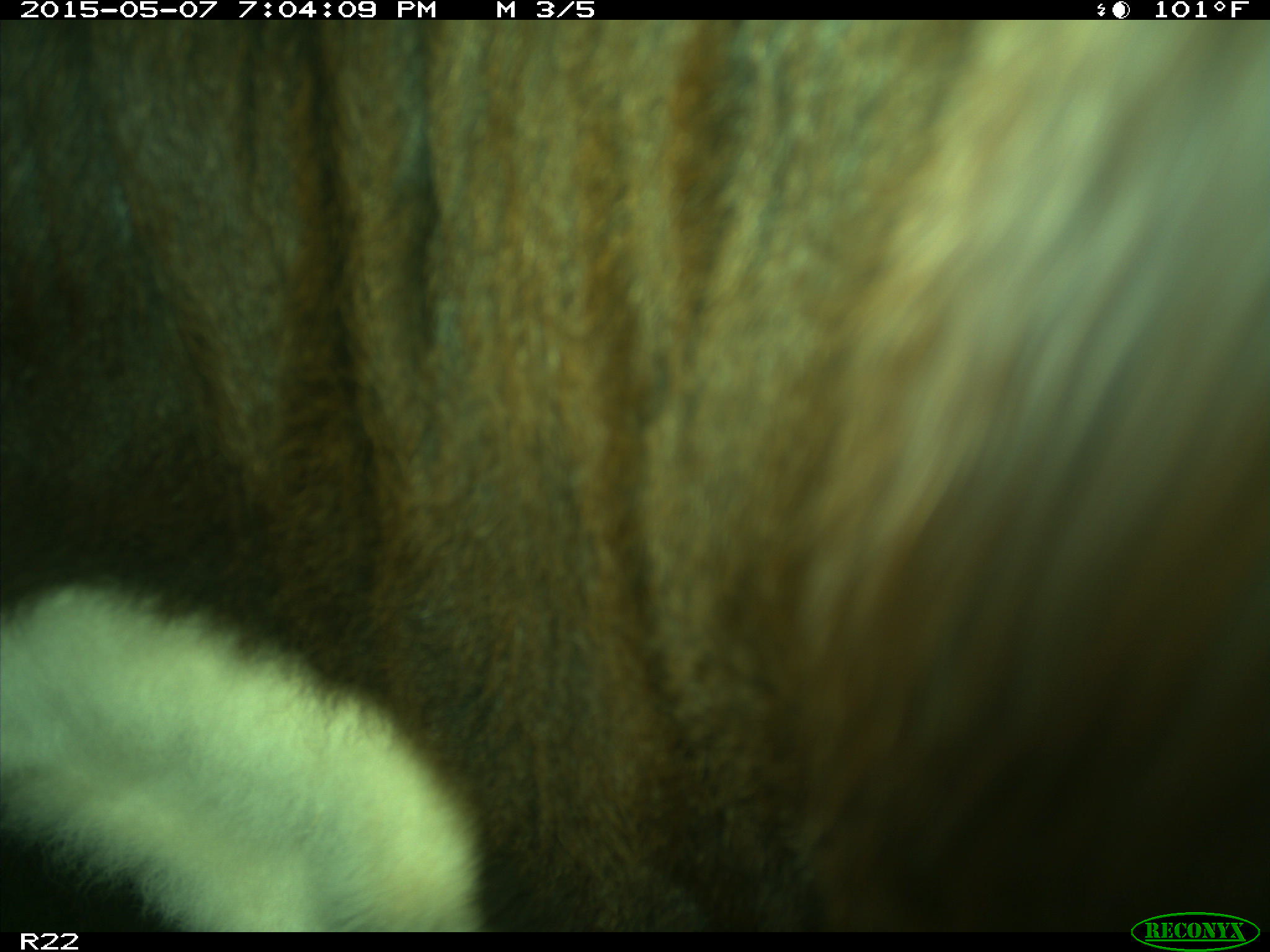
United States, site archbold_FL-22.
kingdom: Animalia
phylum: Chordata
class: Mammalia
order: Artiodactyla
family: Bovidae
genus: Bos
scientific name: Bos taurus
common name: domestic cow